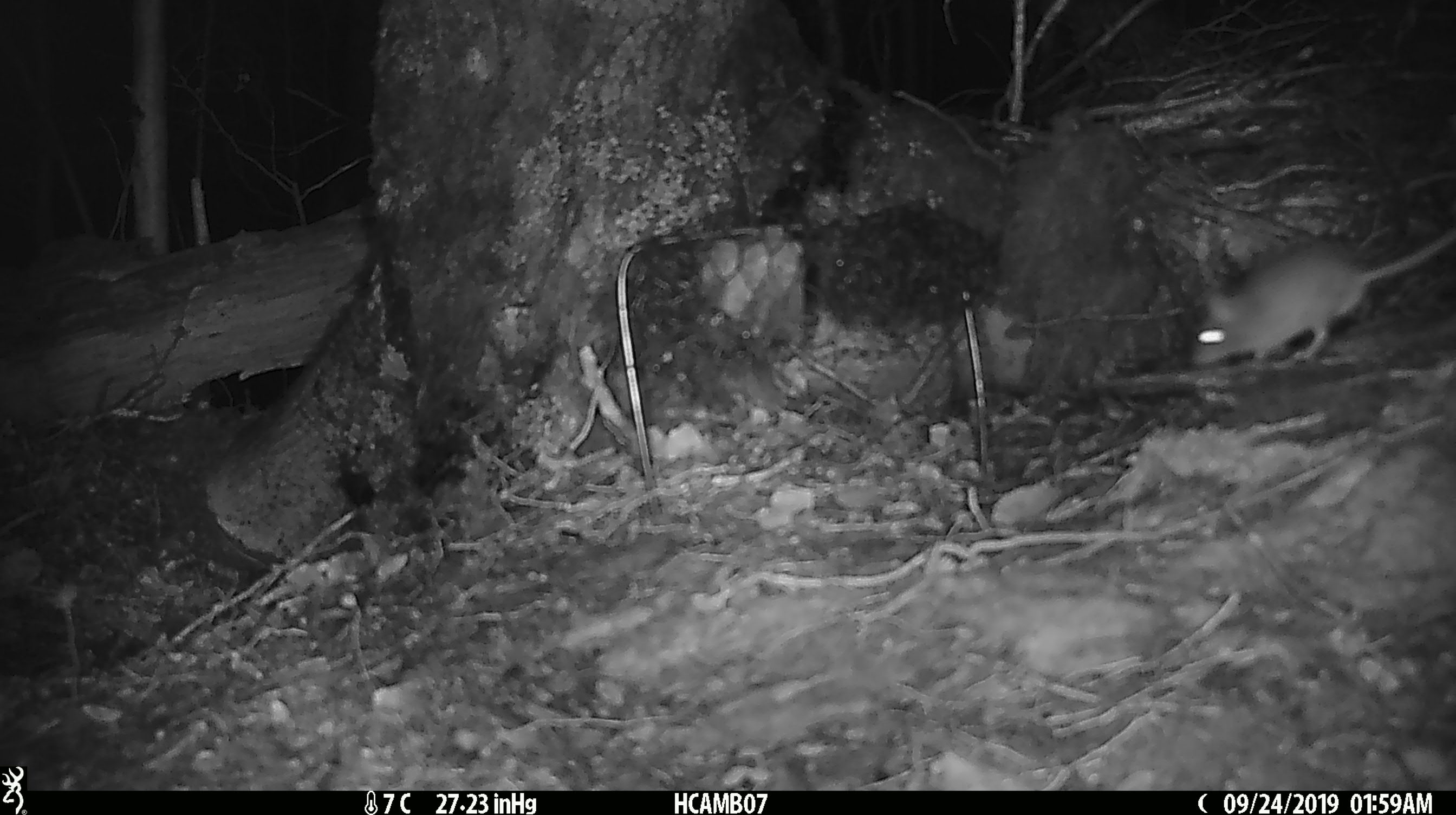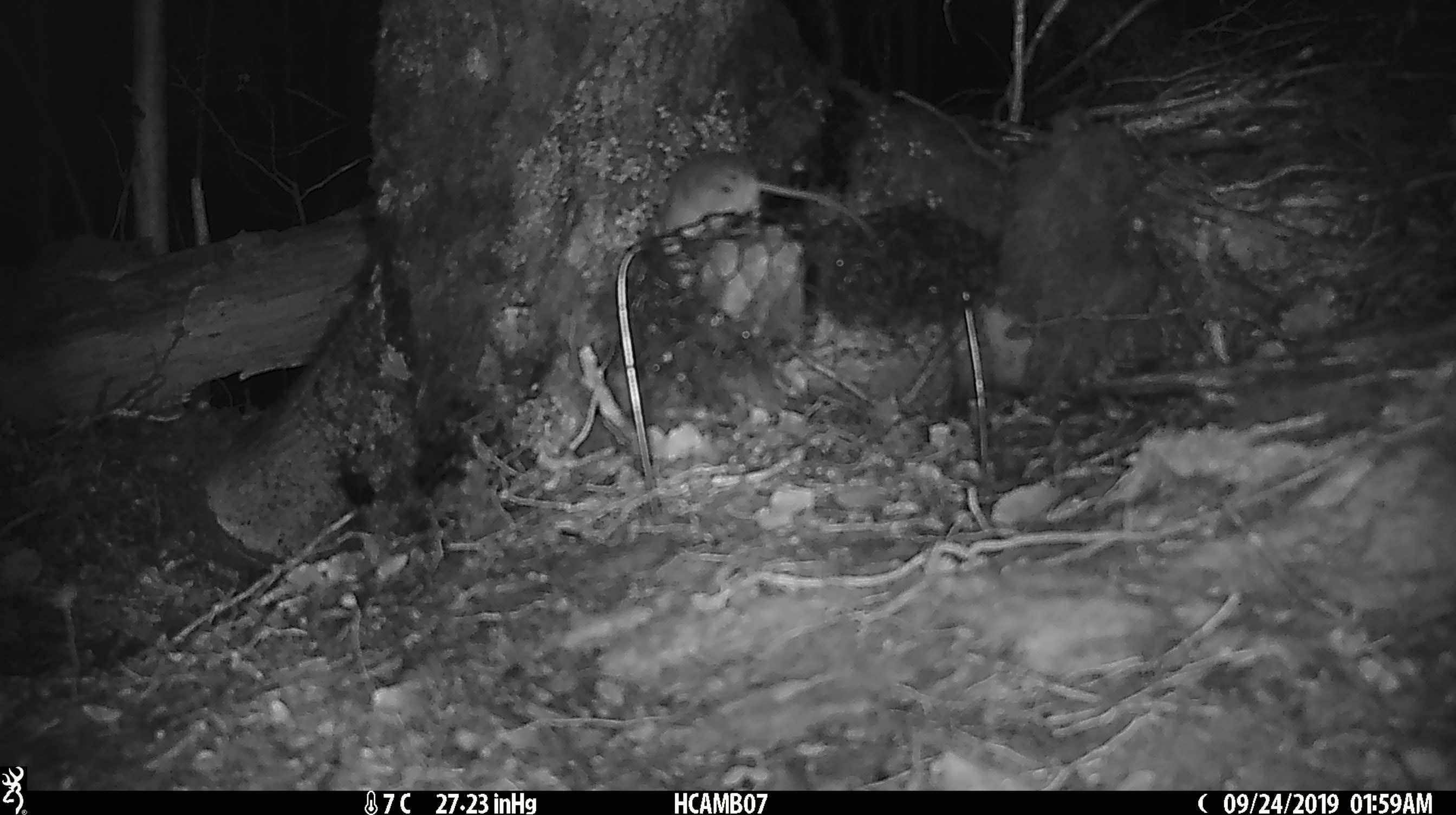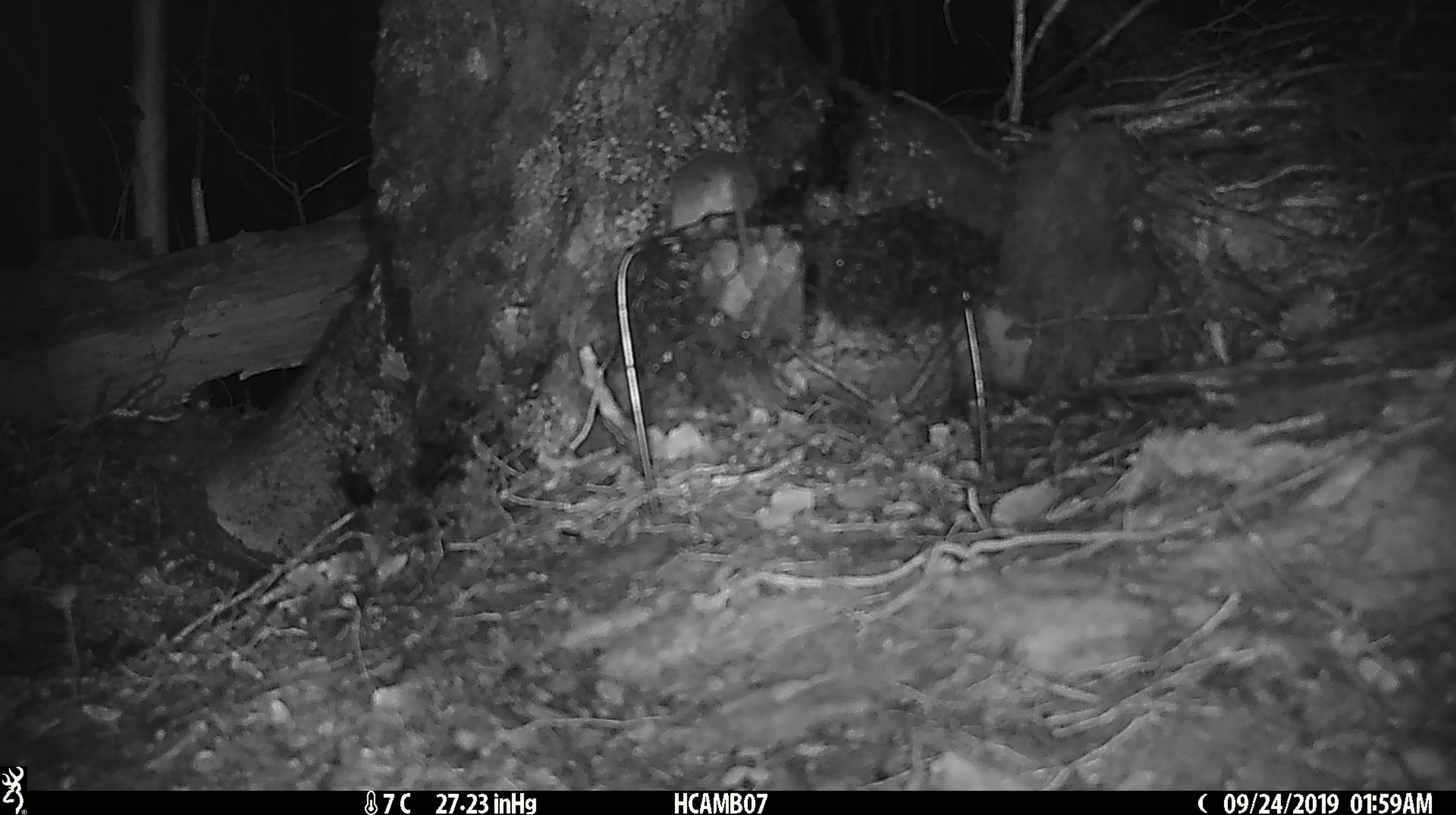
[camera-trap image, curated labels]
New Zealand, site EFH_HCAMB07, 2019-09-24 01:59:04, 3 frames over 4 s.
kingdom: Animalia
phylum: Chordata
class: Mammalia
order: Rodentia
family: Muridae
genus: Mus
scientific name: Mus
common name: mouse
Mouse (Mus).